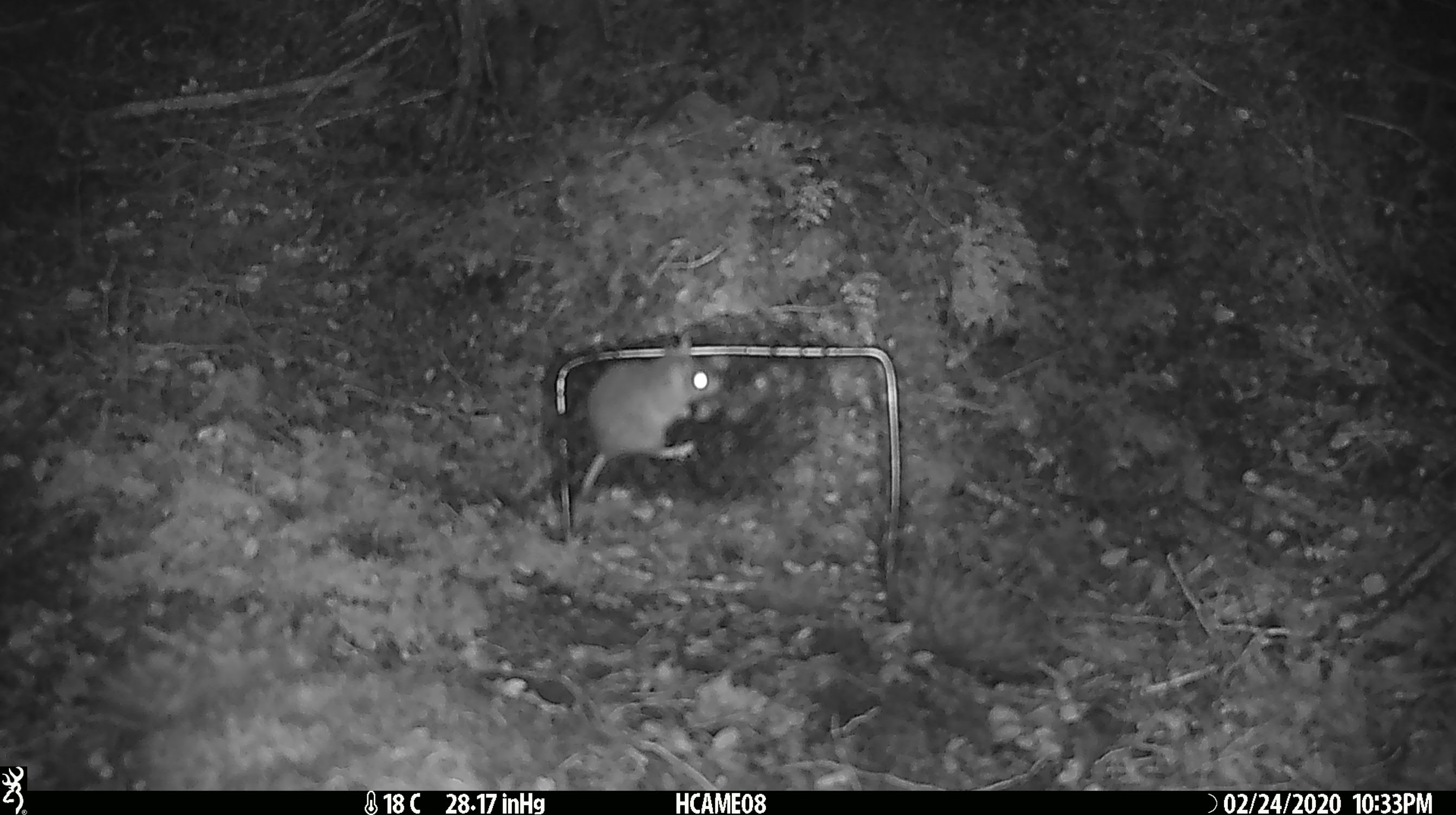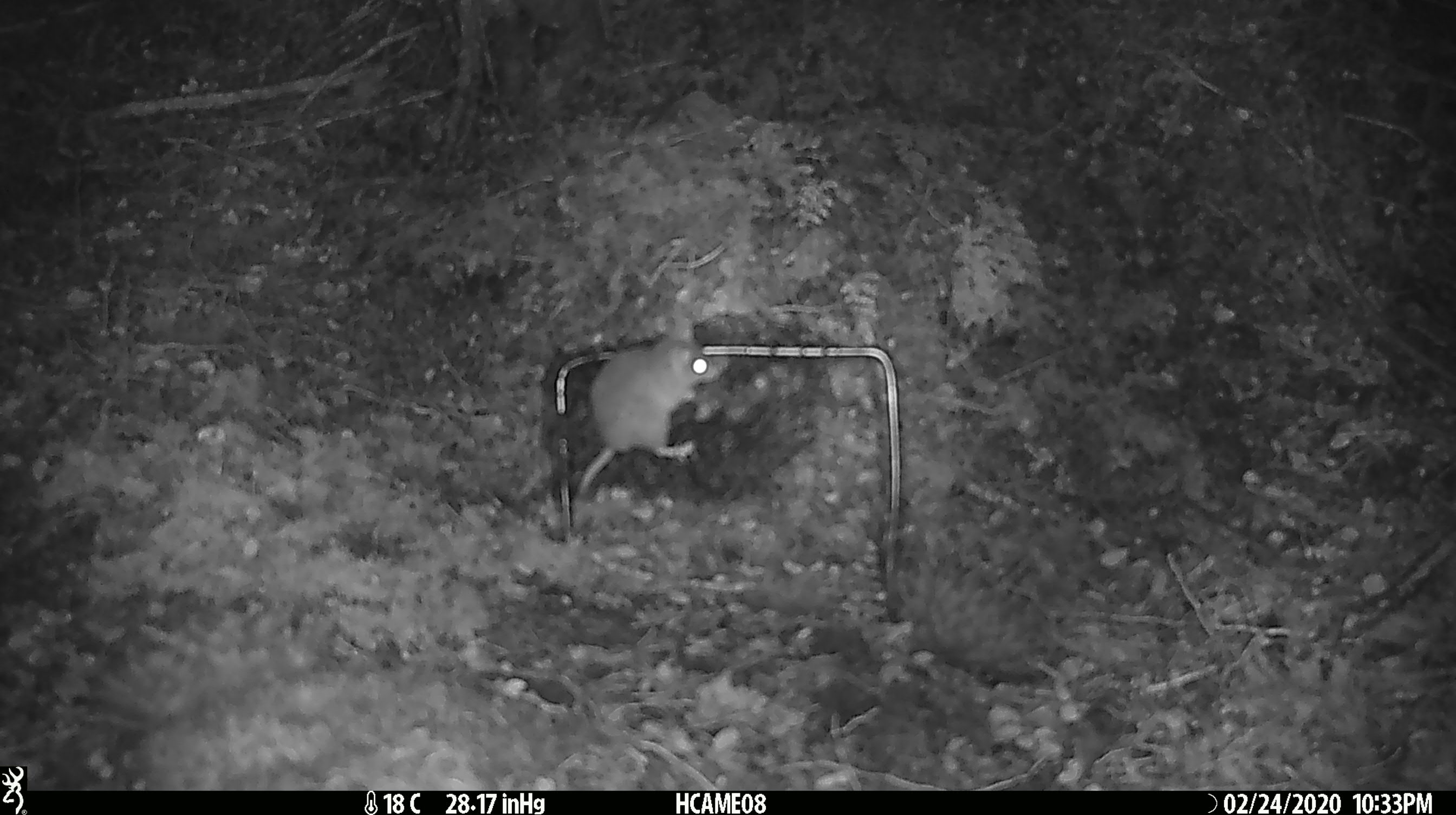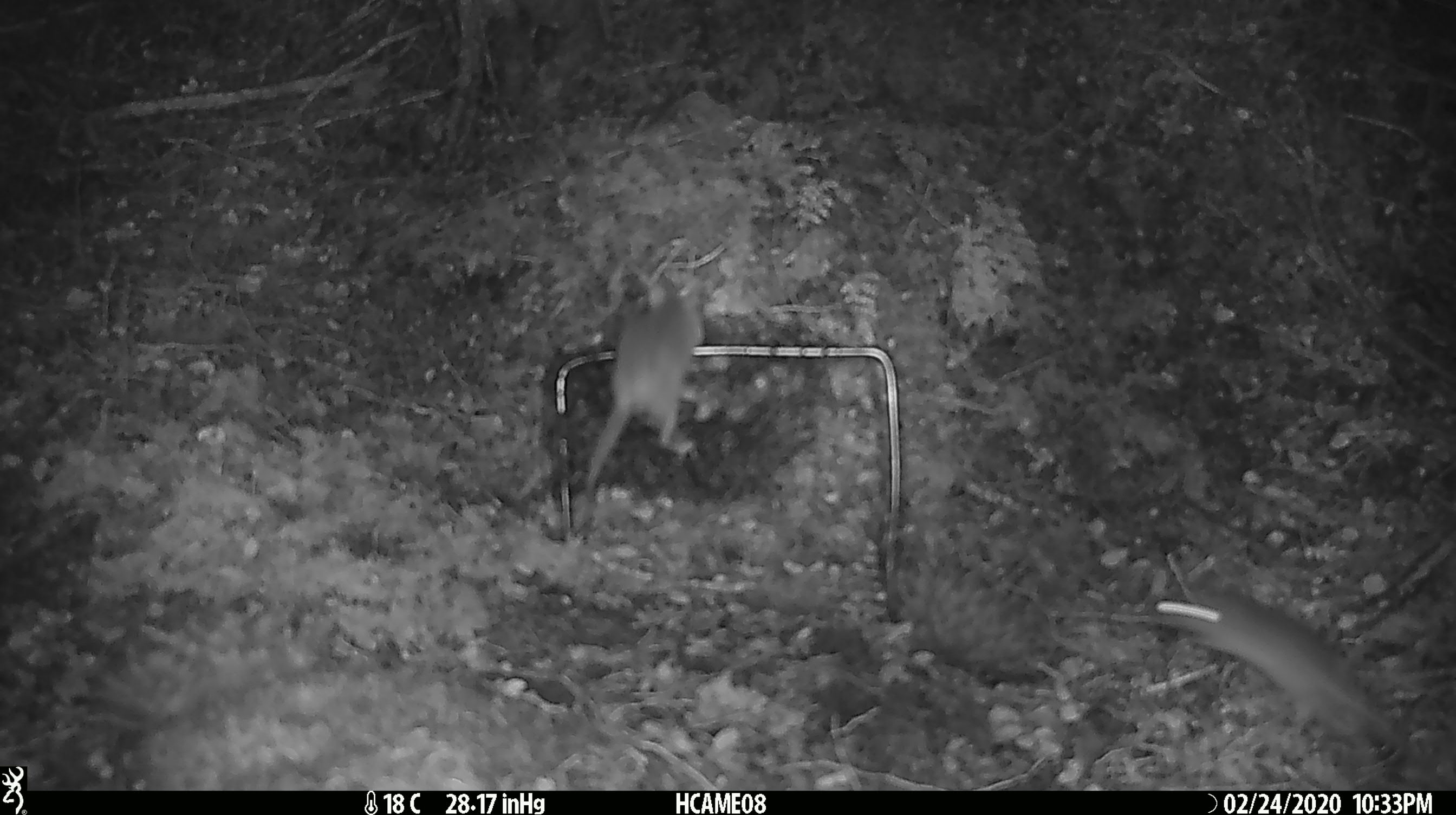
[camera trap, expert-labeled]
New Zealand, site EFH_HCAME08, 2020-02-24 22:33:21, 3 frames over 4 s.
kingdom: Animalia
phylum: Chordata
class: Mammalia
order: Rodentia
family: Muridae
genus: Mus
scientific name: Mus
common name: mouse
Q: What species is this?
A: Mouse (Mus).